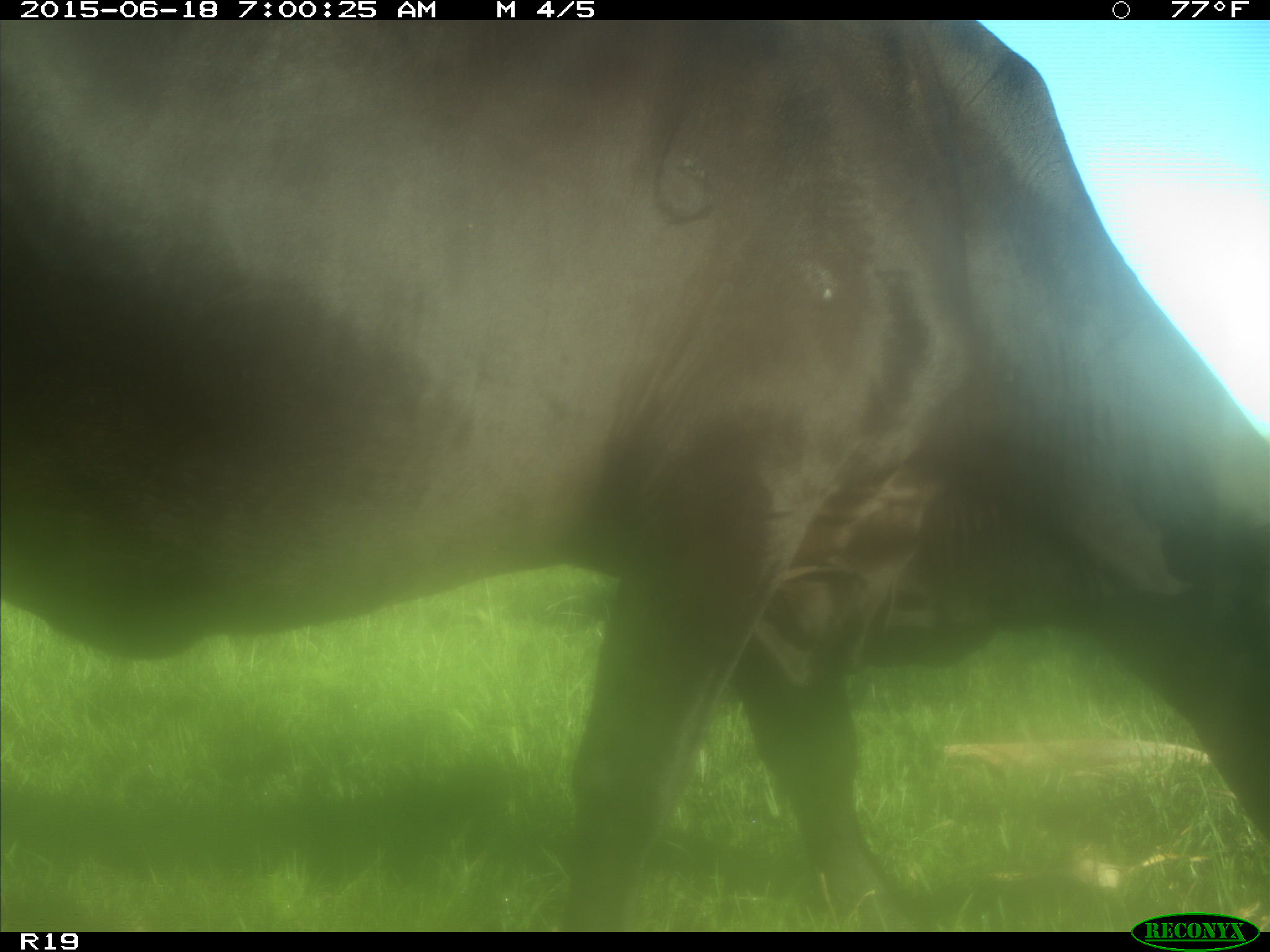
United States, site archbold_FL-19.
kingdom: Animalia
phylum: Chordata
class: Mammalia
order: Artiodactyla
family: Bovidae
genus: Bos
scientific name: Bos taurus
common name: domestic cow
Bos taurus (domestic cow).